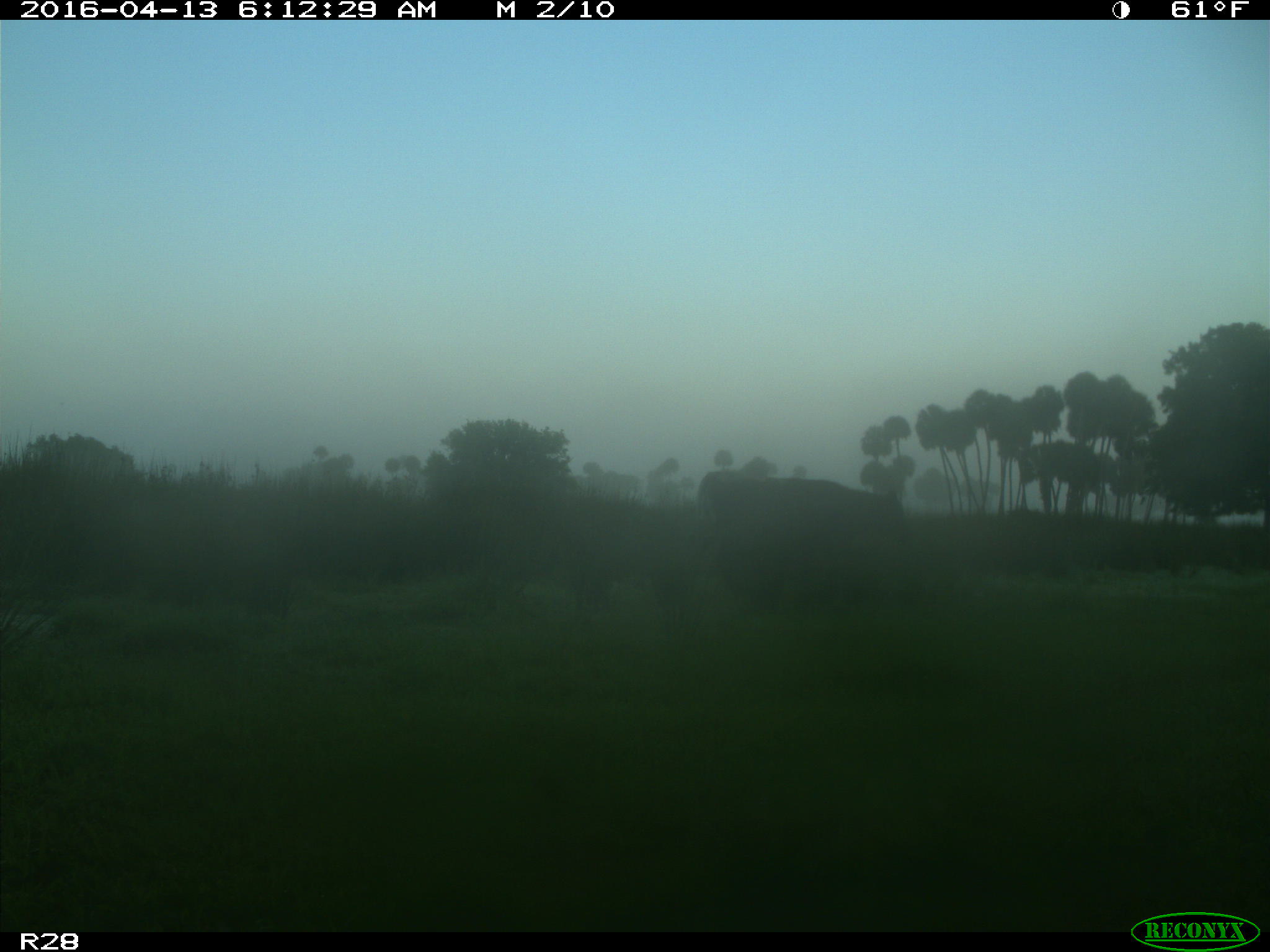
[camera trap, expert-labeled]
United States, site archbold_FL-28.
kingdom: Animalia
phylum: Chordata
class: Mammalia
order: Artiodactyla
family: Bovidae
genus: Bos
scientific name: Bos taurus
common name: domestic cow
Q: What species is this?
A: Bos taurus (domestic cow).